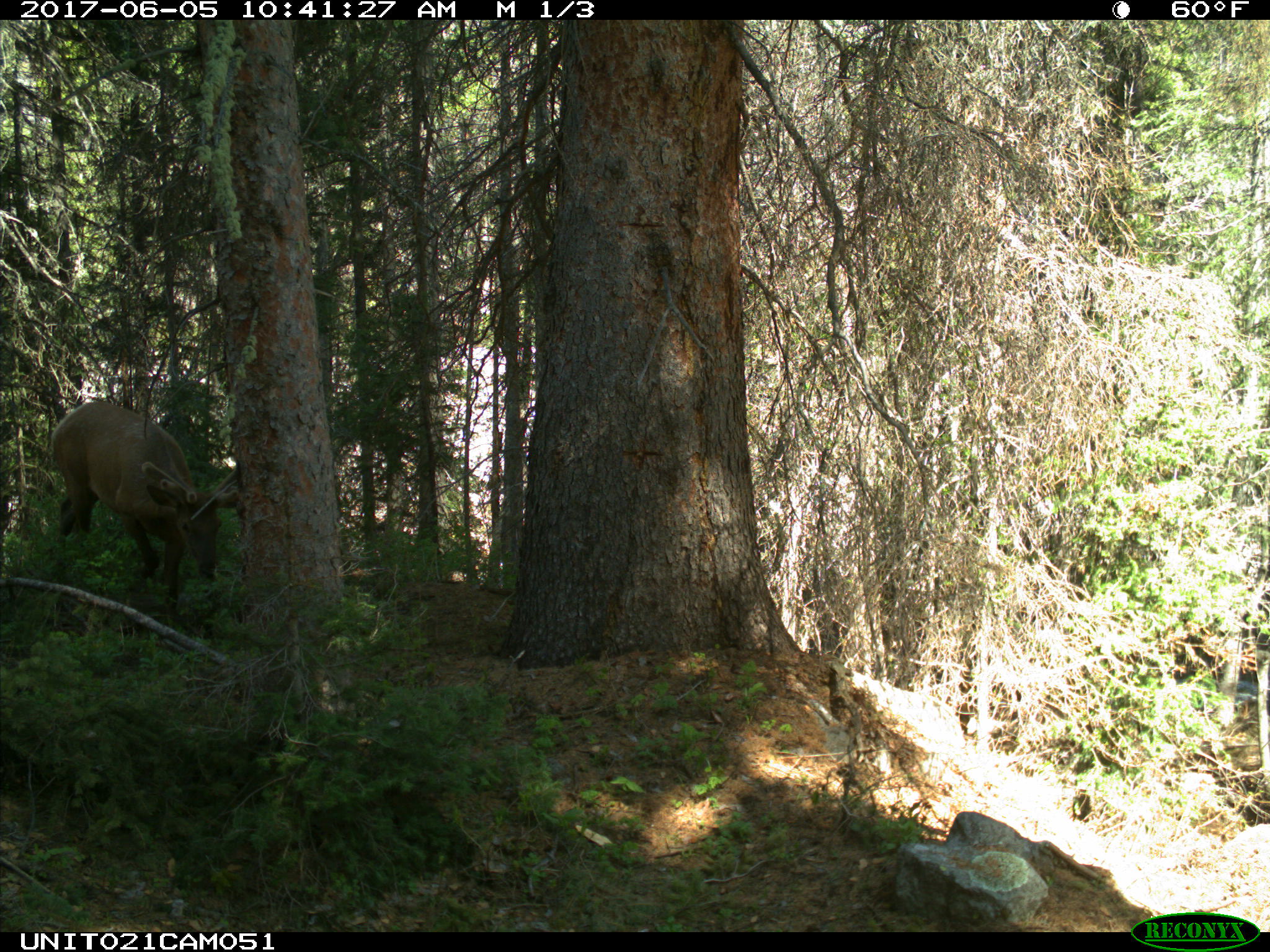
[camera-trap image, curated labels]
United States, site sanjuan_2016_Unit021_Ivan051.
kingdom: Animalia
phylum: Chordata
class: Mammalia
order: Artiodactyla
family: Cervidae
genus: Cervus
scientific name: Cervus elaphus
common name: red deer